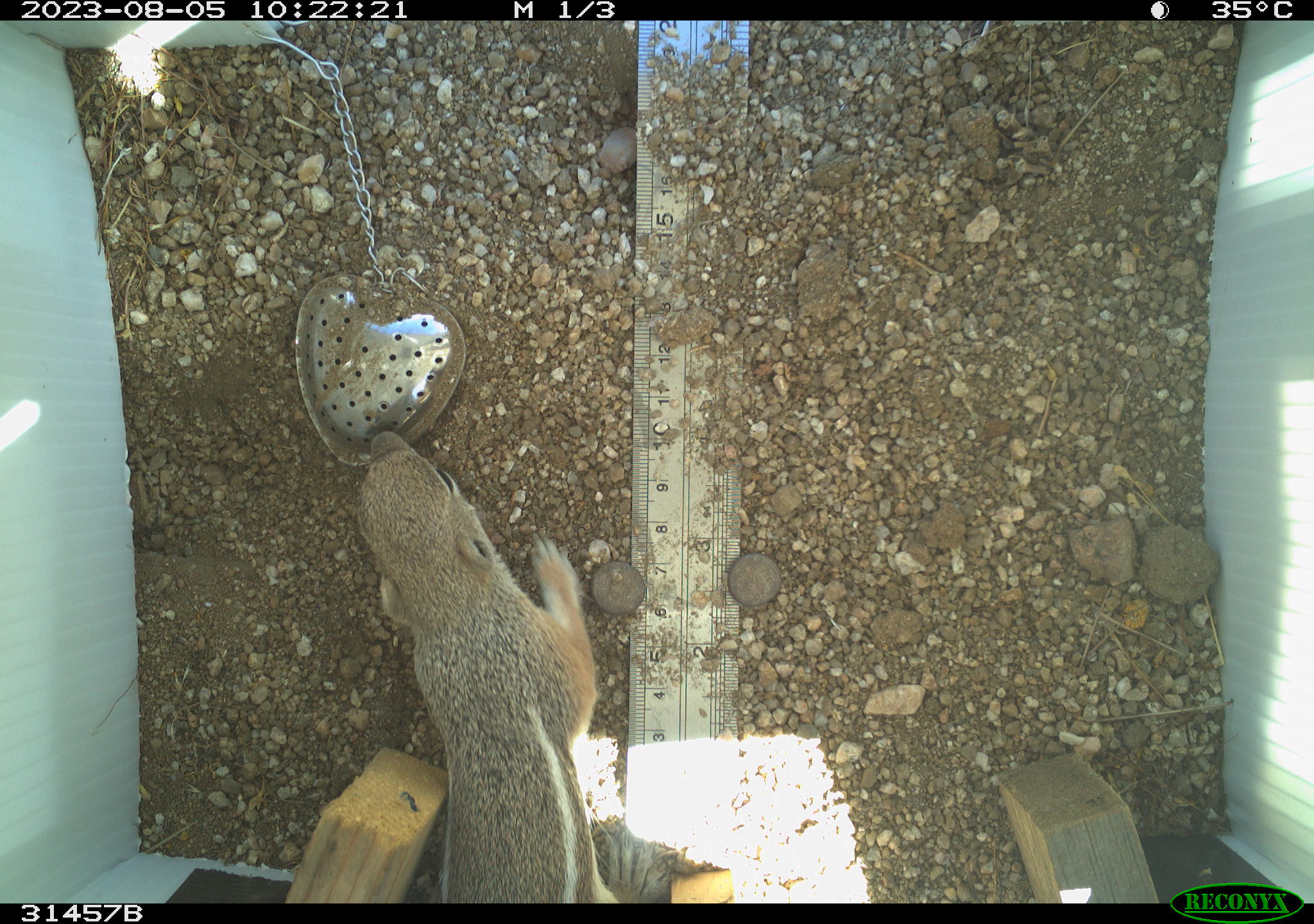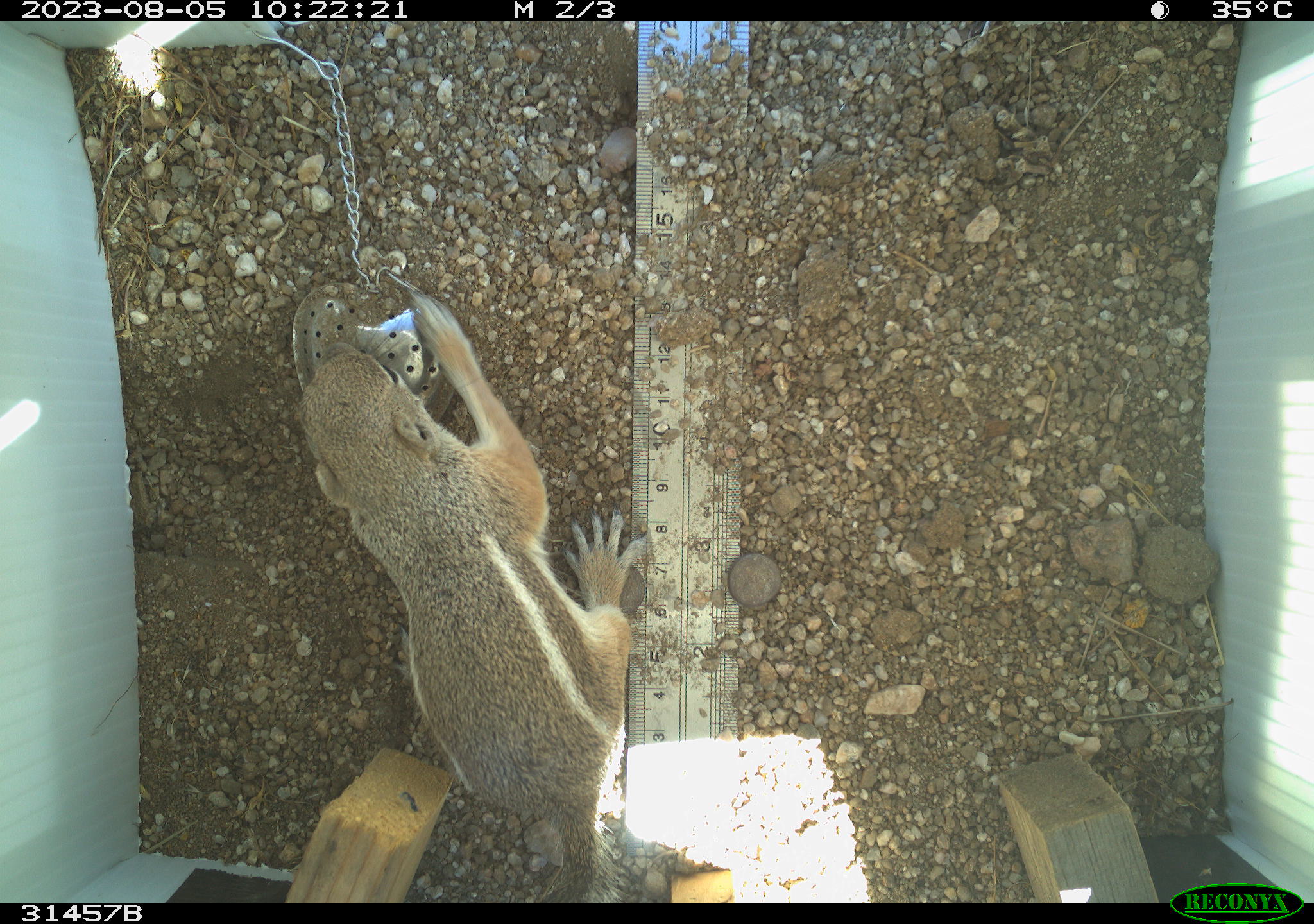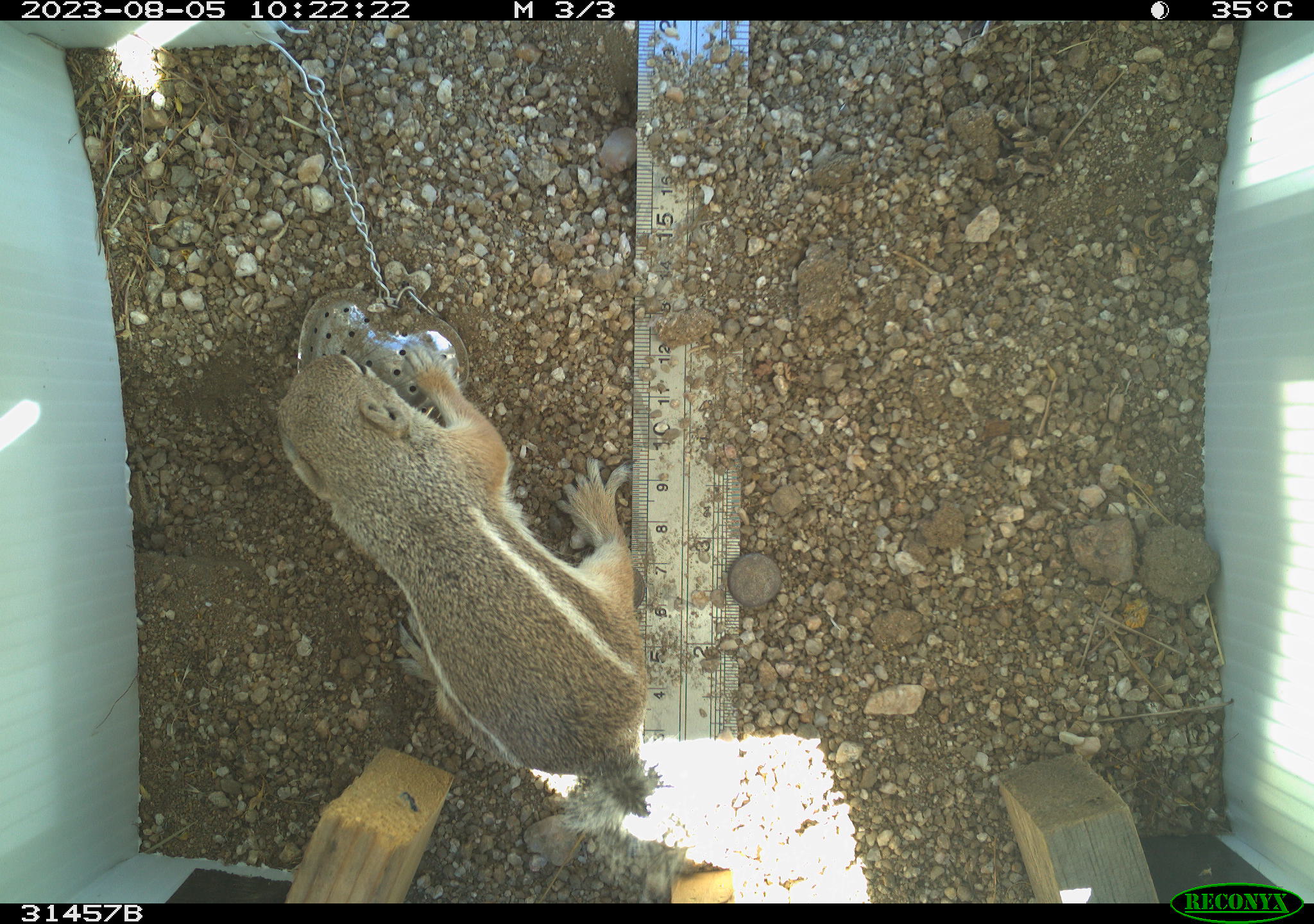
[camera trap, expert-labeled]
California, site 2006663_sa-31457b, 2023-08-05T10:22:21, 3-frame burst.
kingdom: Animalia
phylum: Chordata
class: Mammalia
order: Rodentia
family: Sciuridae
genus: Ammospermophilus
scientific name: Ammospermophilus leucurus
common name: white-tailed antelope squirrel